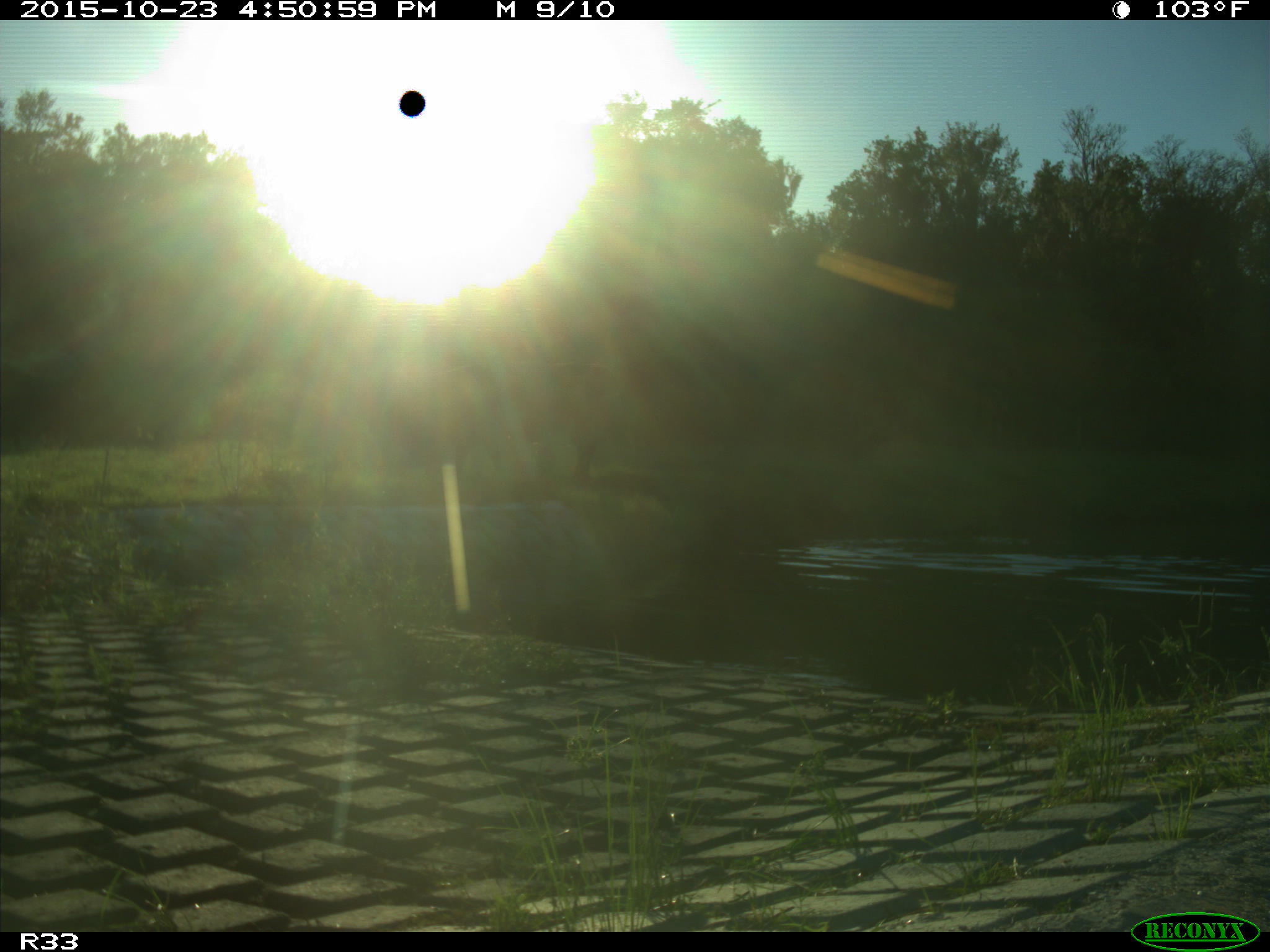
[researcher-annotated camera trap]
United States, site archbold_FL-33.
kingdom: Animalia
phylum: Chordata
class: Mammalia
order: Artiodactyla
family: Bovidae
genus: Bos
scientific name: Bos taurus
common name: domestic cow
Bos taurus (domestic cow).